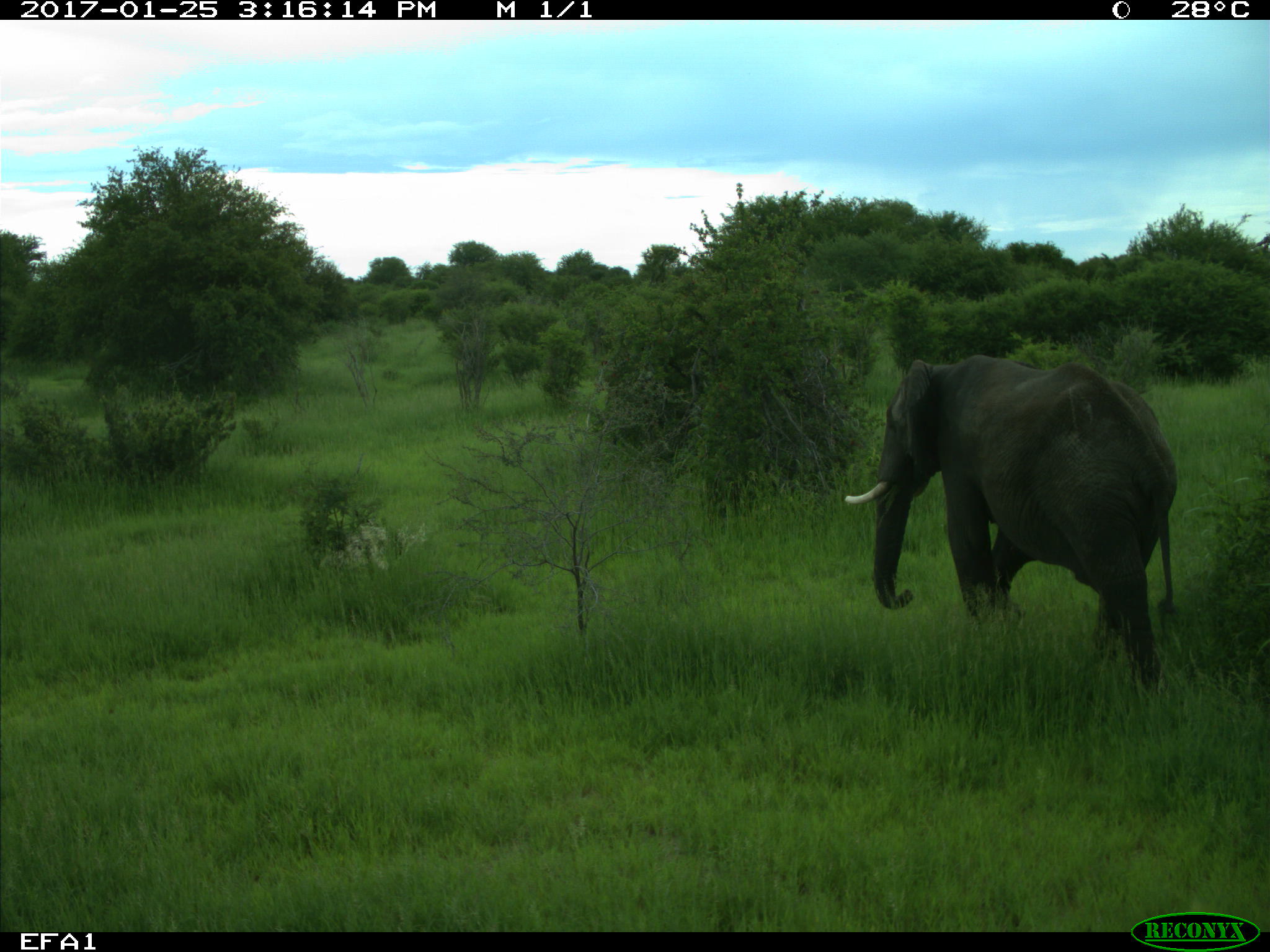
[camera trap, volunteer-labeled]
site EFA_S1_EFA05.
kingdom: Animalia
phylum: Chordata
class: Mammalia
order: Proboscidea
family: Elephantidae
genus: Loxodonta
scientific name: Loxodonta africana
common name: african bush elephant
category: elephant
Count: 1.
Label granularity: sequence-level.